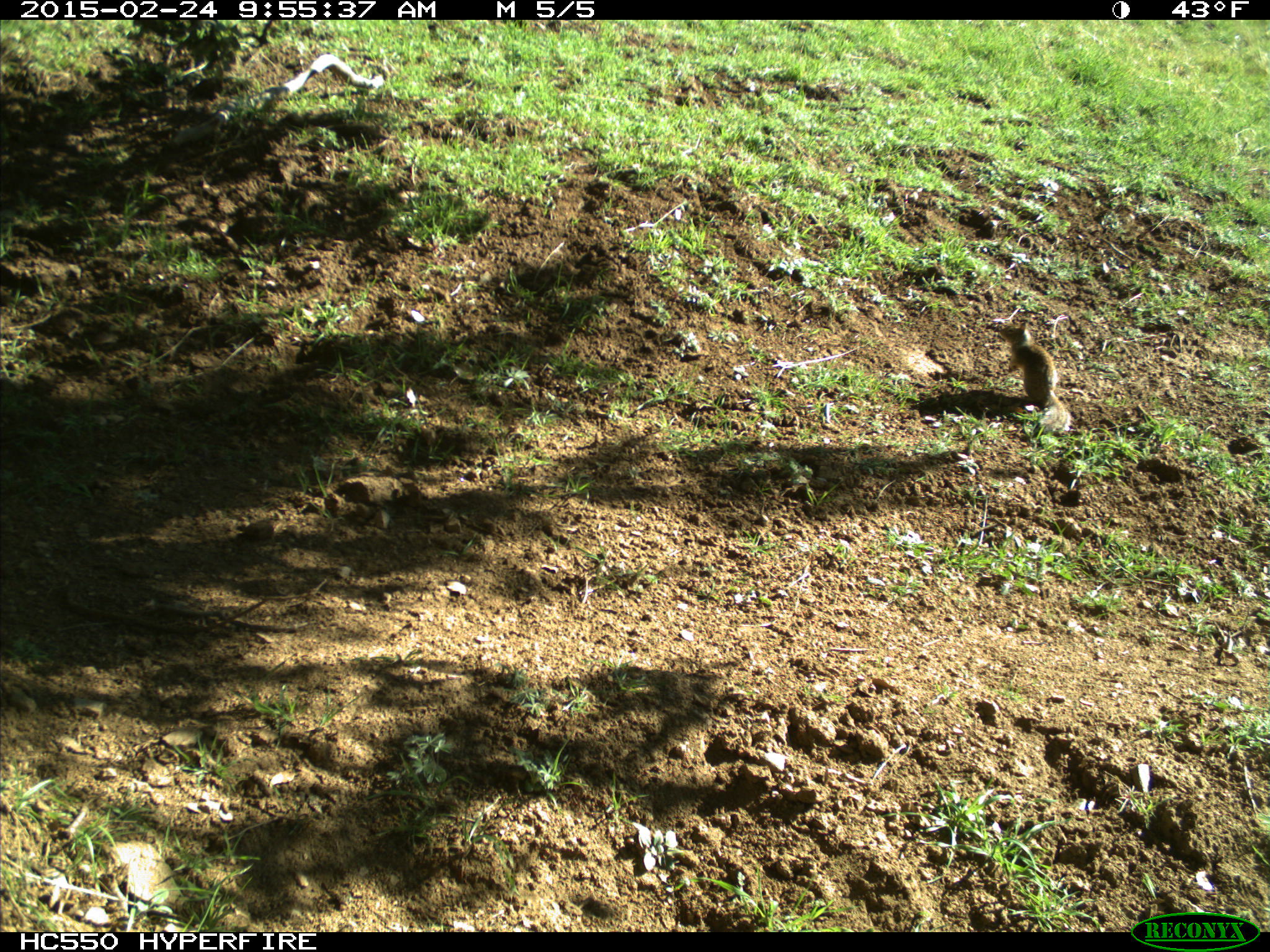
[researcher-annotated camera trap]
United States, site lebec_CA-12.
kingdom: Animalia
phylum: Chordata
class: Mammalia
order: Rodentia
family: Sciuridae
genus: Otospermophilus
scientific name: Otospermophilus beecheyi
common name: california ground squirrel